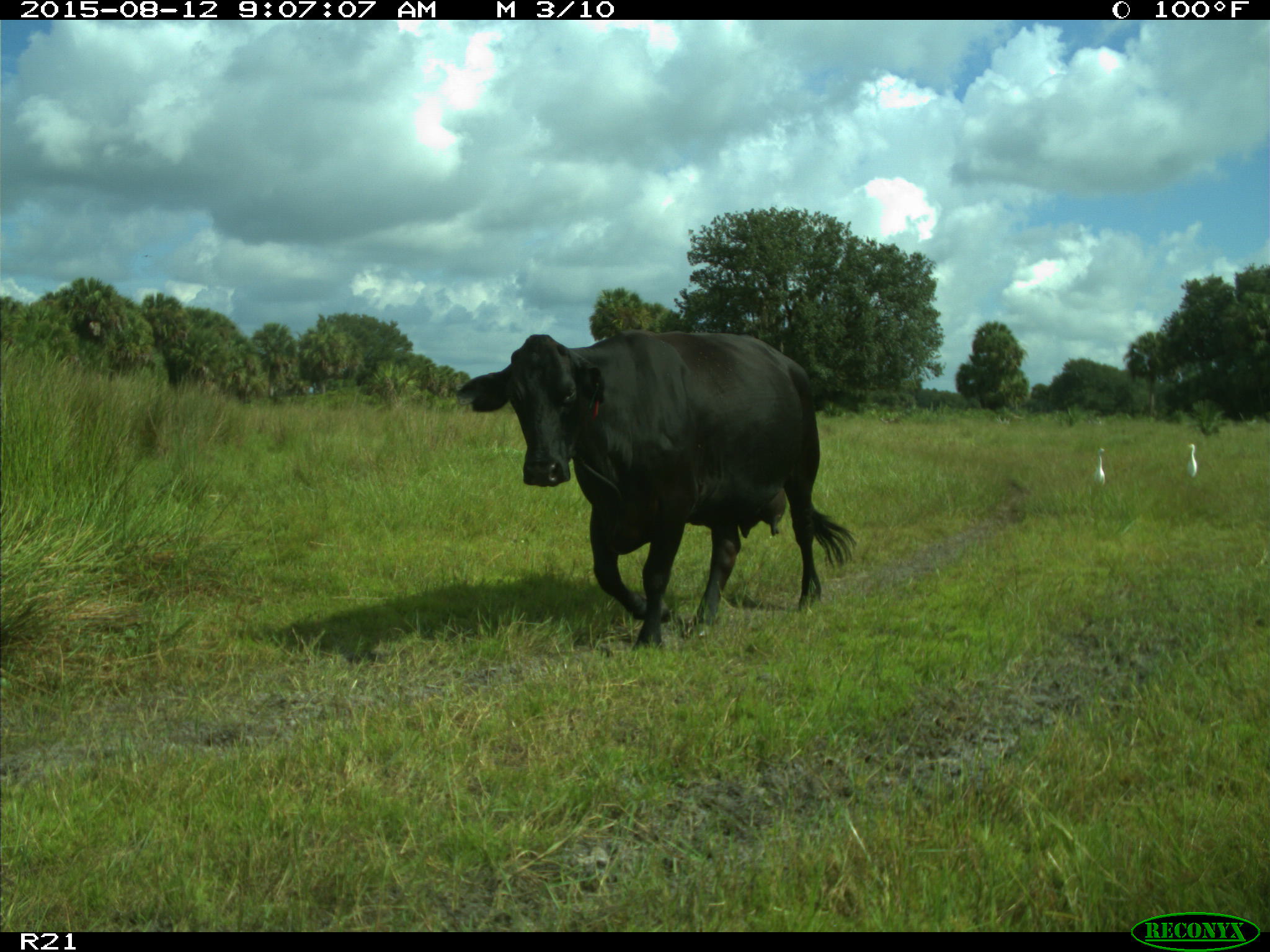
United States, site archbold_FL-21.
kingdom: Animalia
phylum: Chordata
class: Mammalia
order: Artiodactyla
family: Bovidae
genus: Bos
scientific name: Bos taurus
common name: domestic cow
Bos taurus (domestic cow).